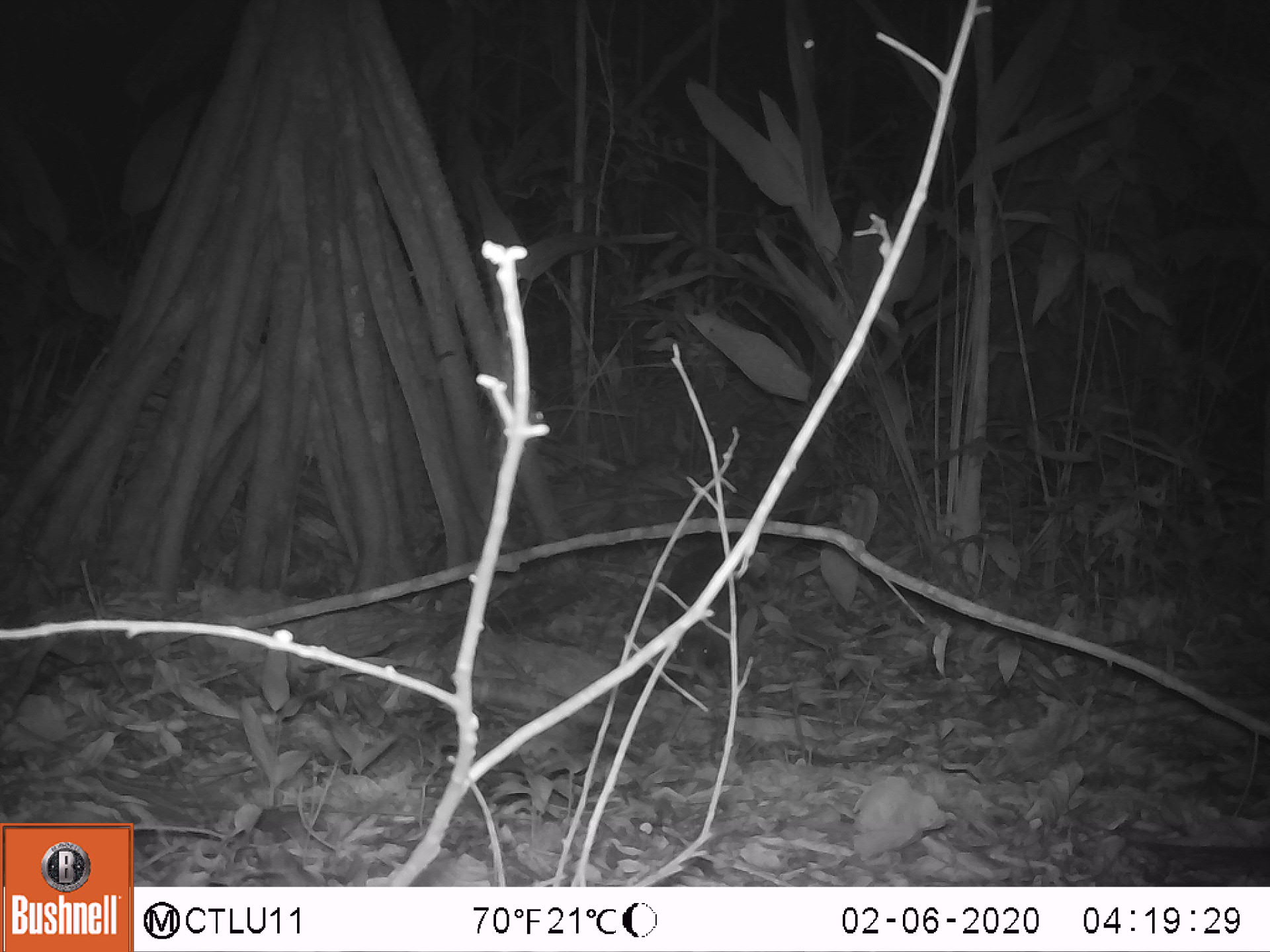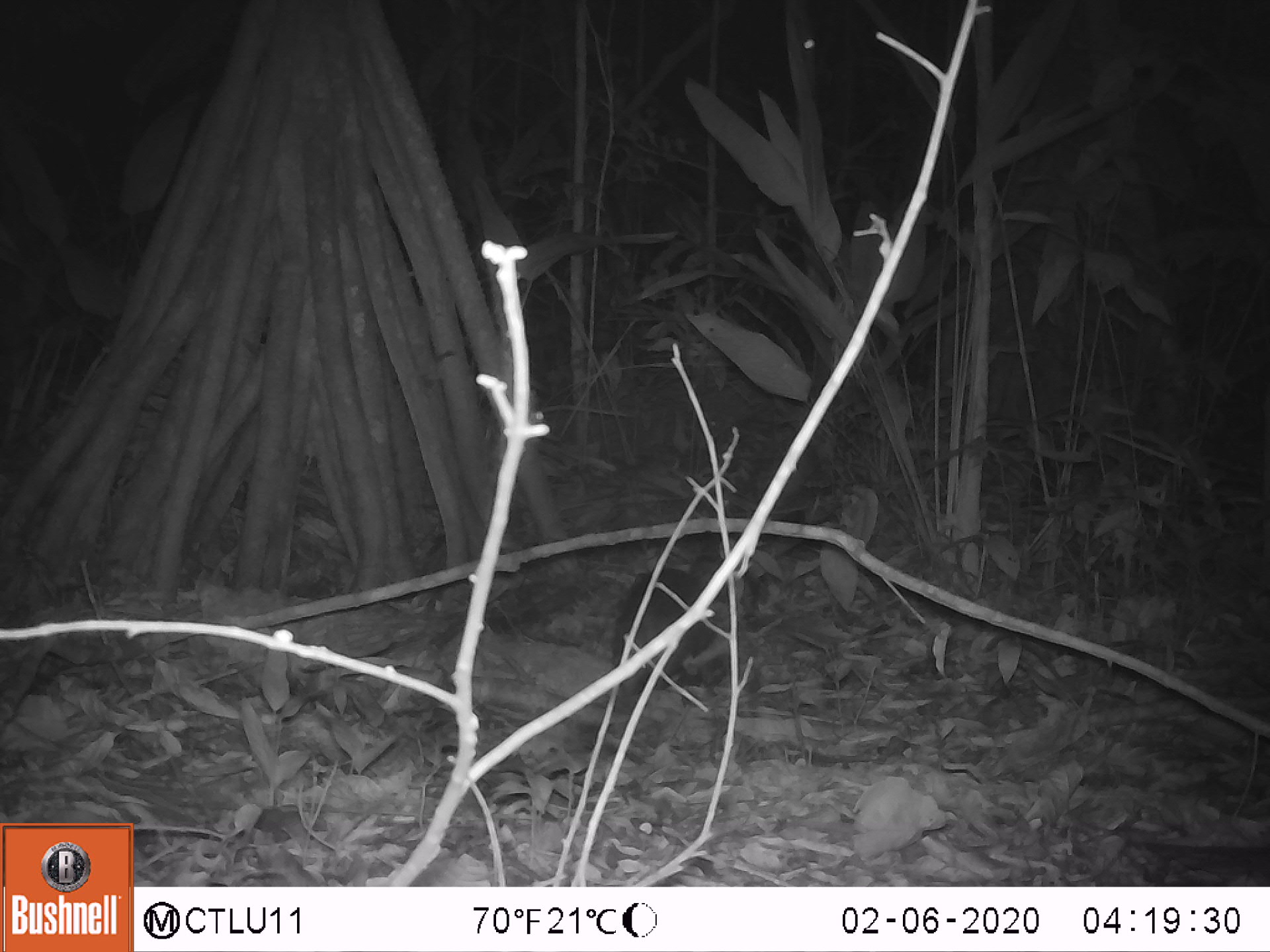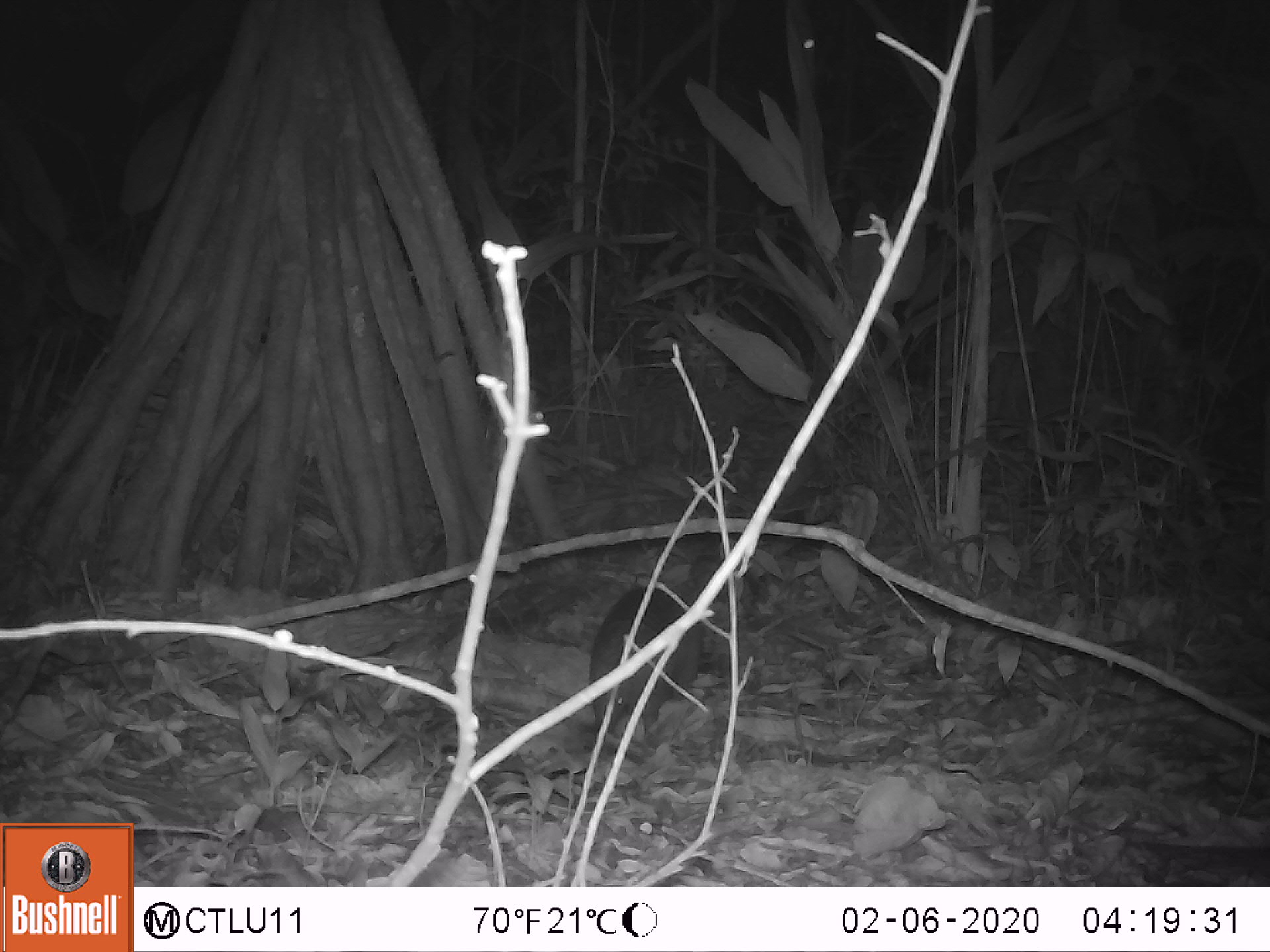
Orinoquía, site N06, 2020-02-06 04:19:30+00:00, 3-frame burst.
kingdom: Animalia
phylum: Chordata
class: Mammalia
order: Cingulata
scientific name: Cingulata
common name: armadillo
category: unknown armadillo